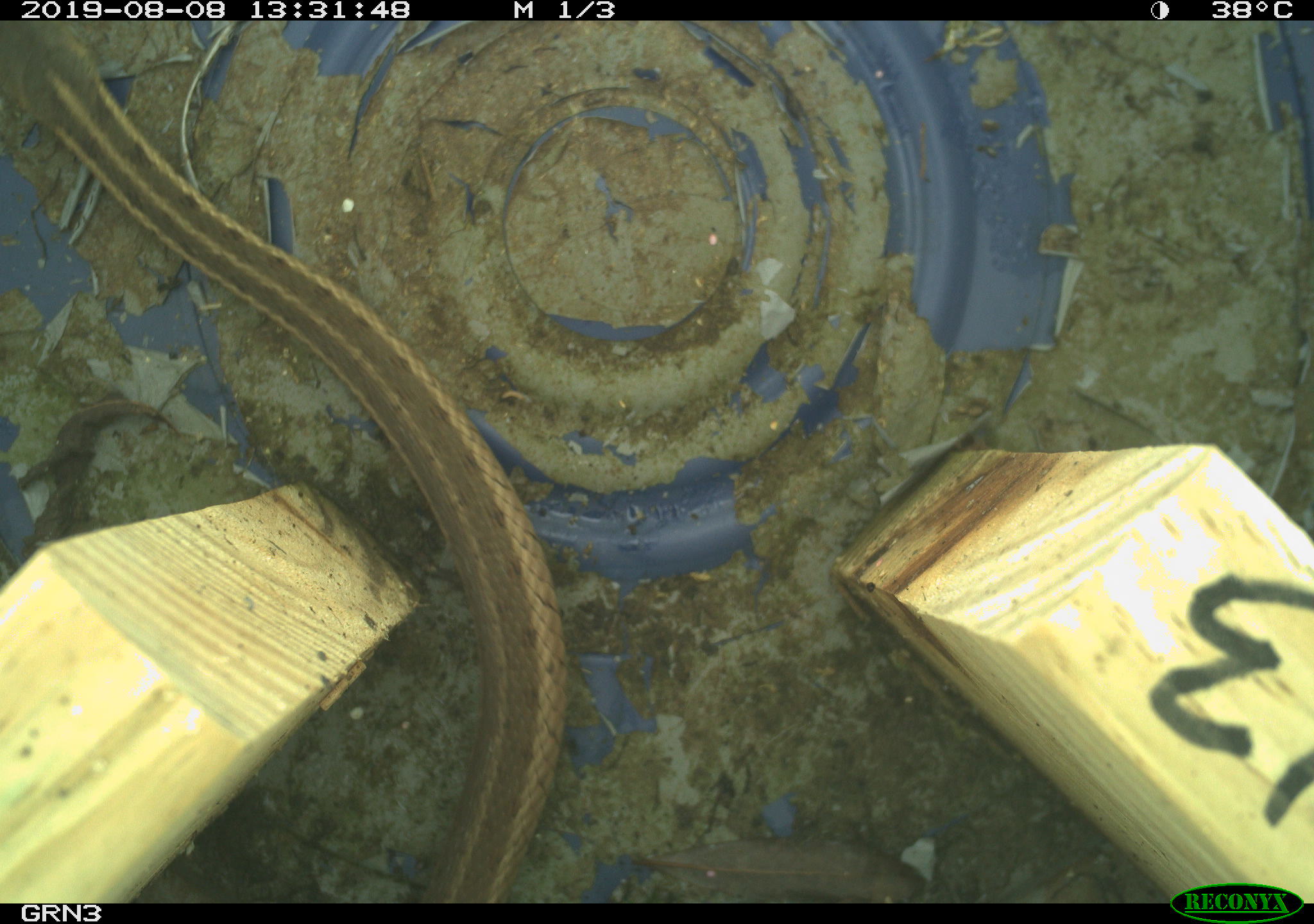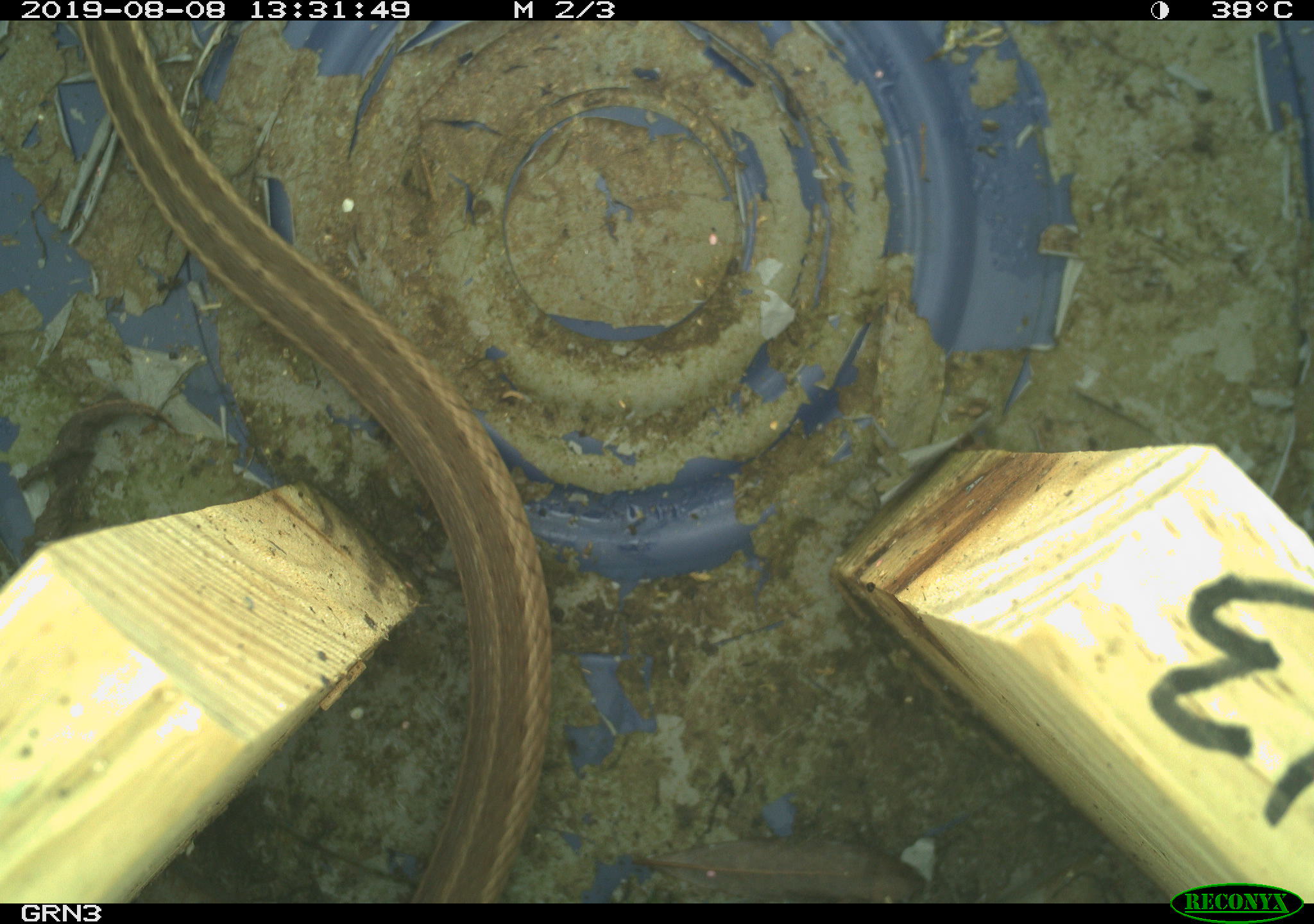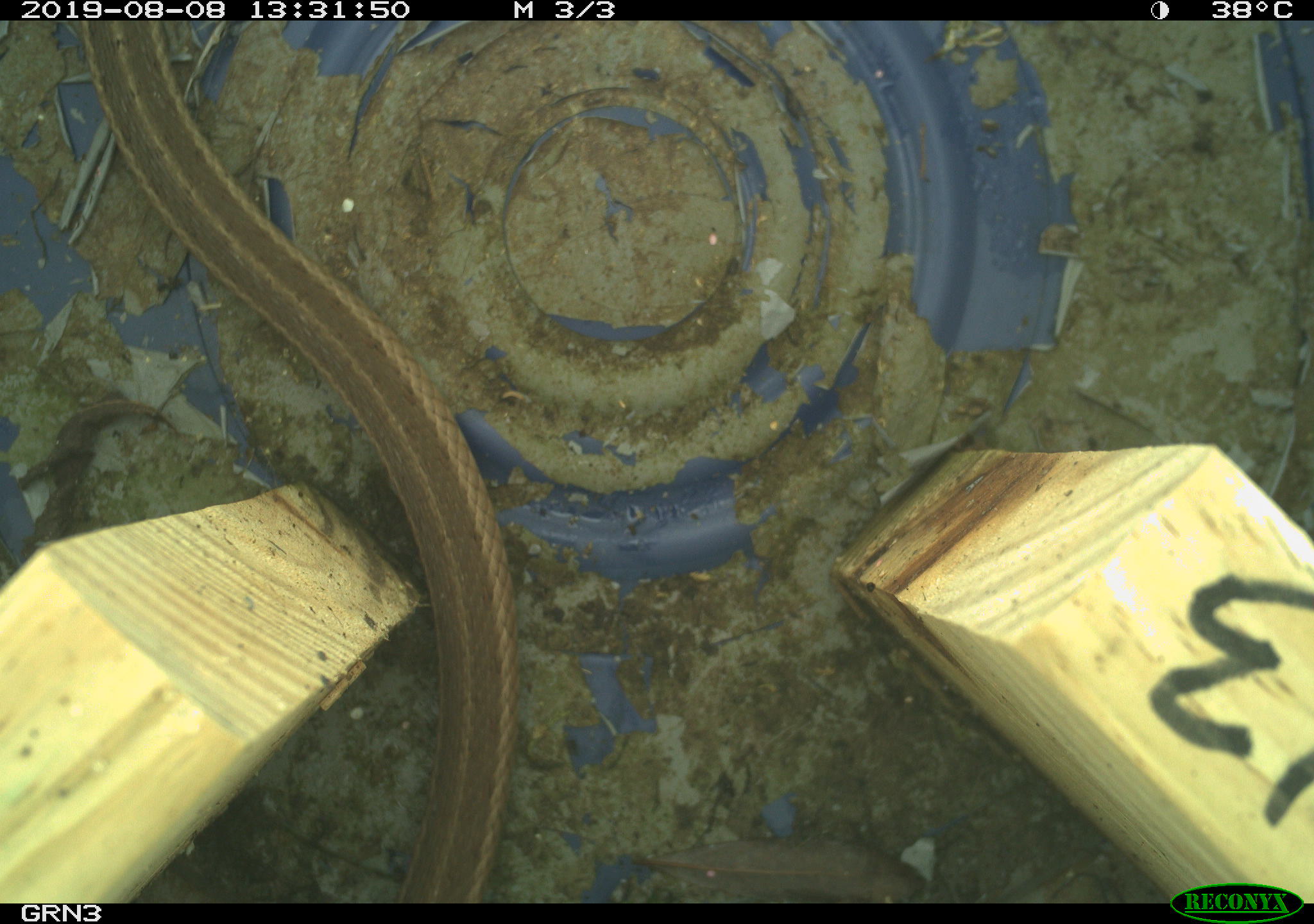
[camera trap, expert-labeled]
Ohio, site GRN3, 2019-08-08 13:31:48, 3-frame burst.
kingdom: Animalia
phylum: Chordata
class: Reptilia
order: Squamata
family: Colubridae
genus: Thamnophis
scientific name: Thamnophis sirtalis sirtalis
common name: eastern gartersnake